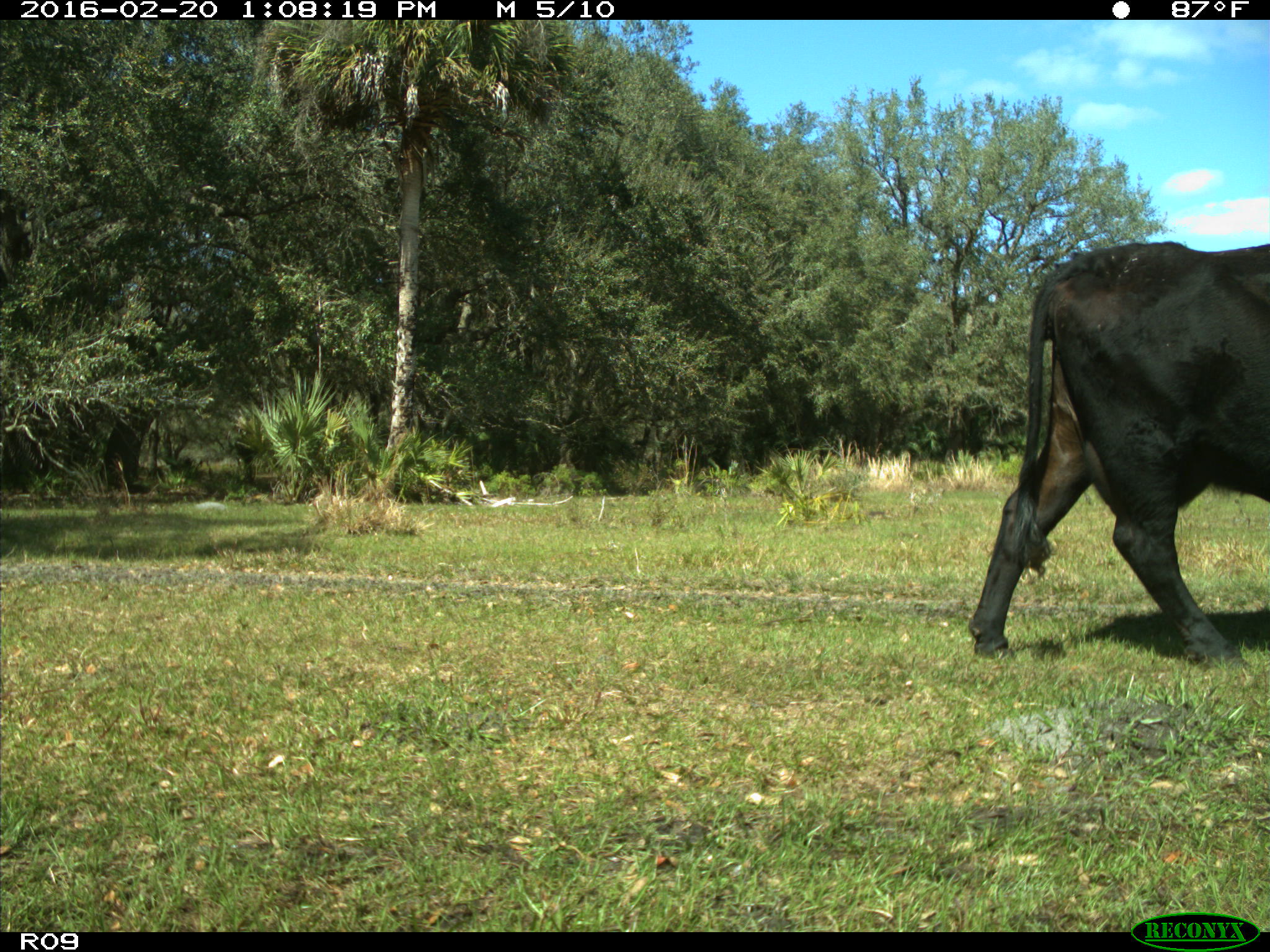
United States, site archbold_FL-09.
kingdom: Animalia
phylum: Chordata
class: Mammalia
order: Artiodactyla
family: Bovidae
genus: Bos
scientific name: Bos taurus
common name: domestic cow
Bos taurus (domestic cow).